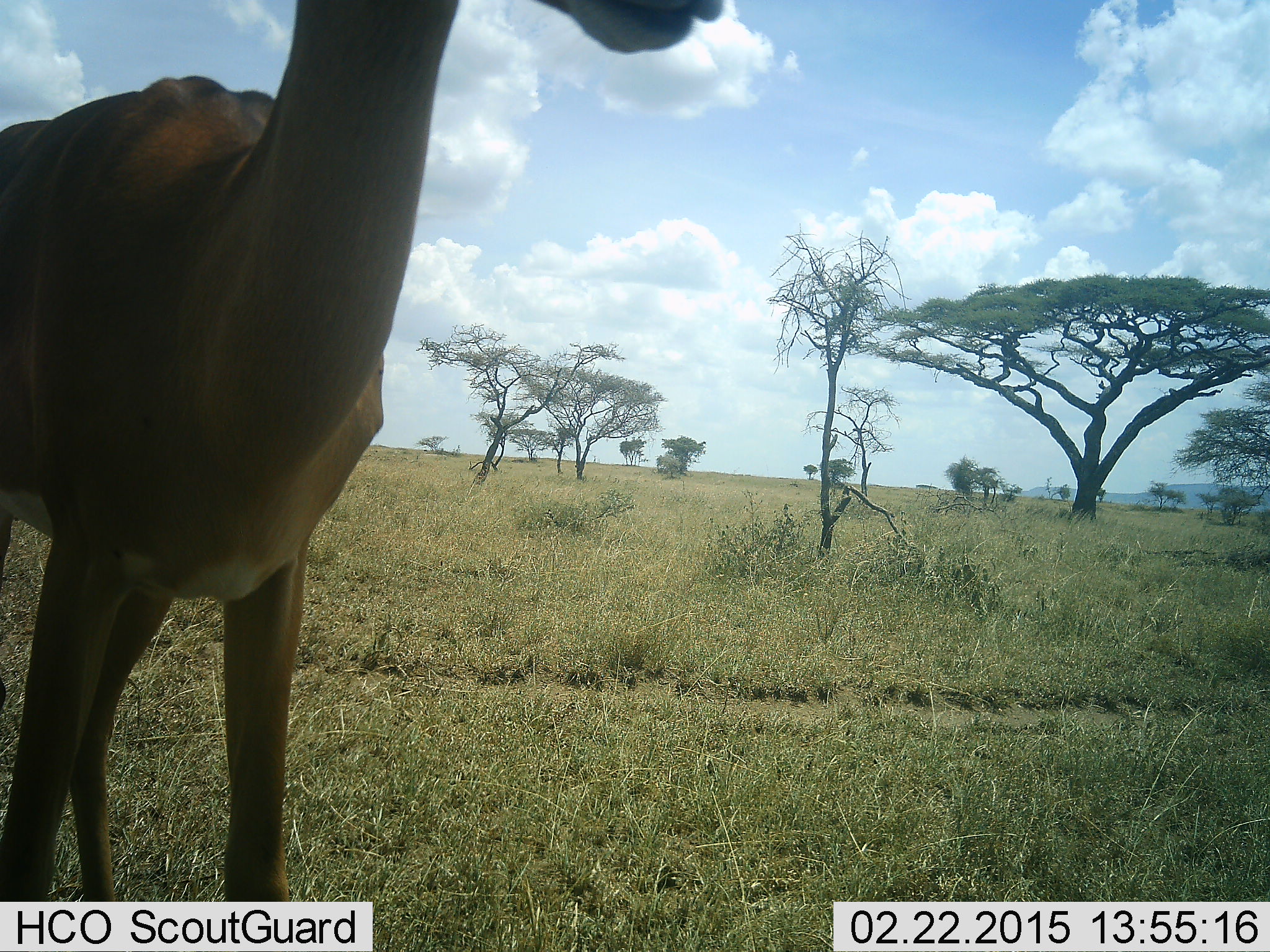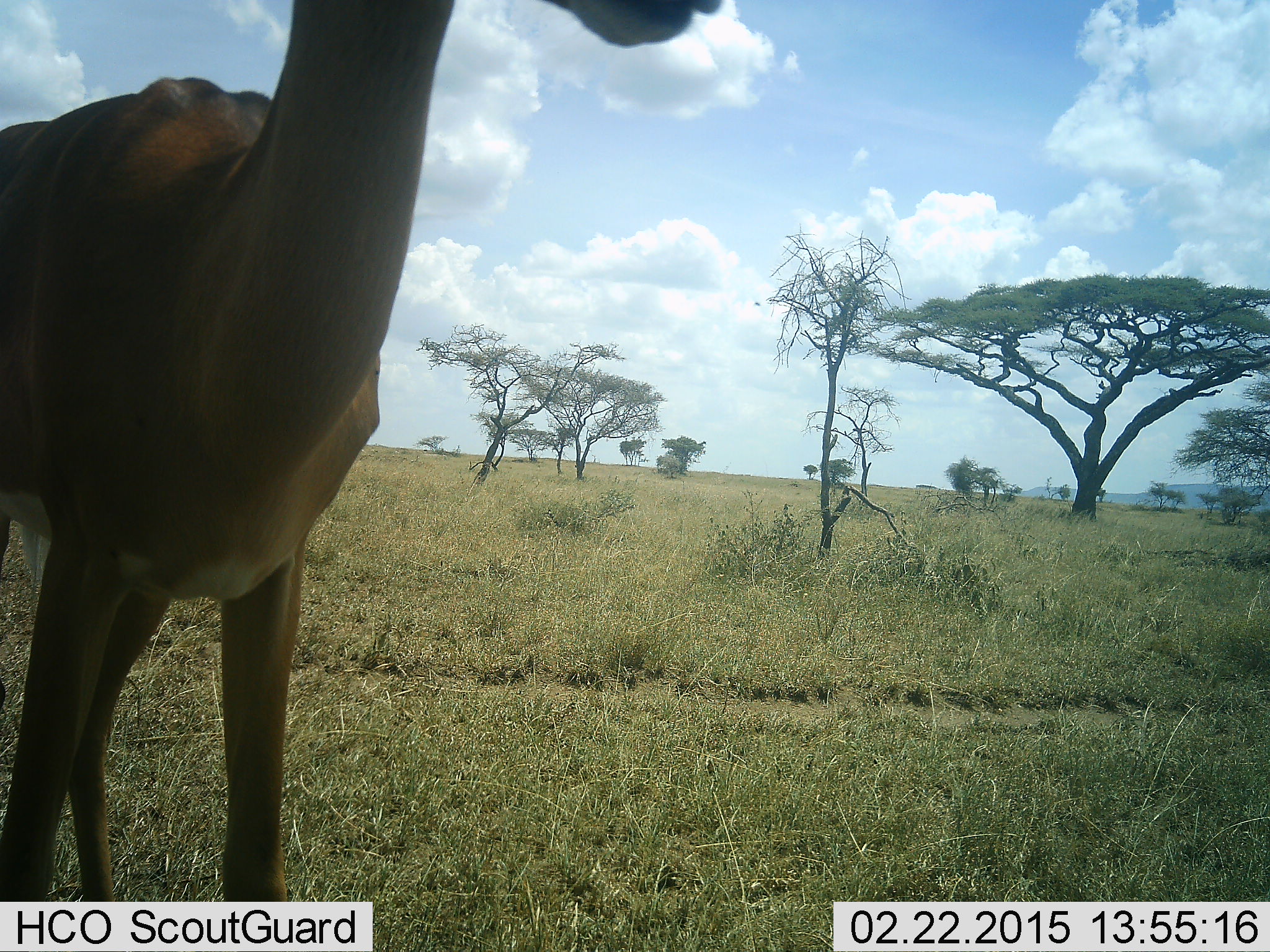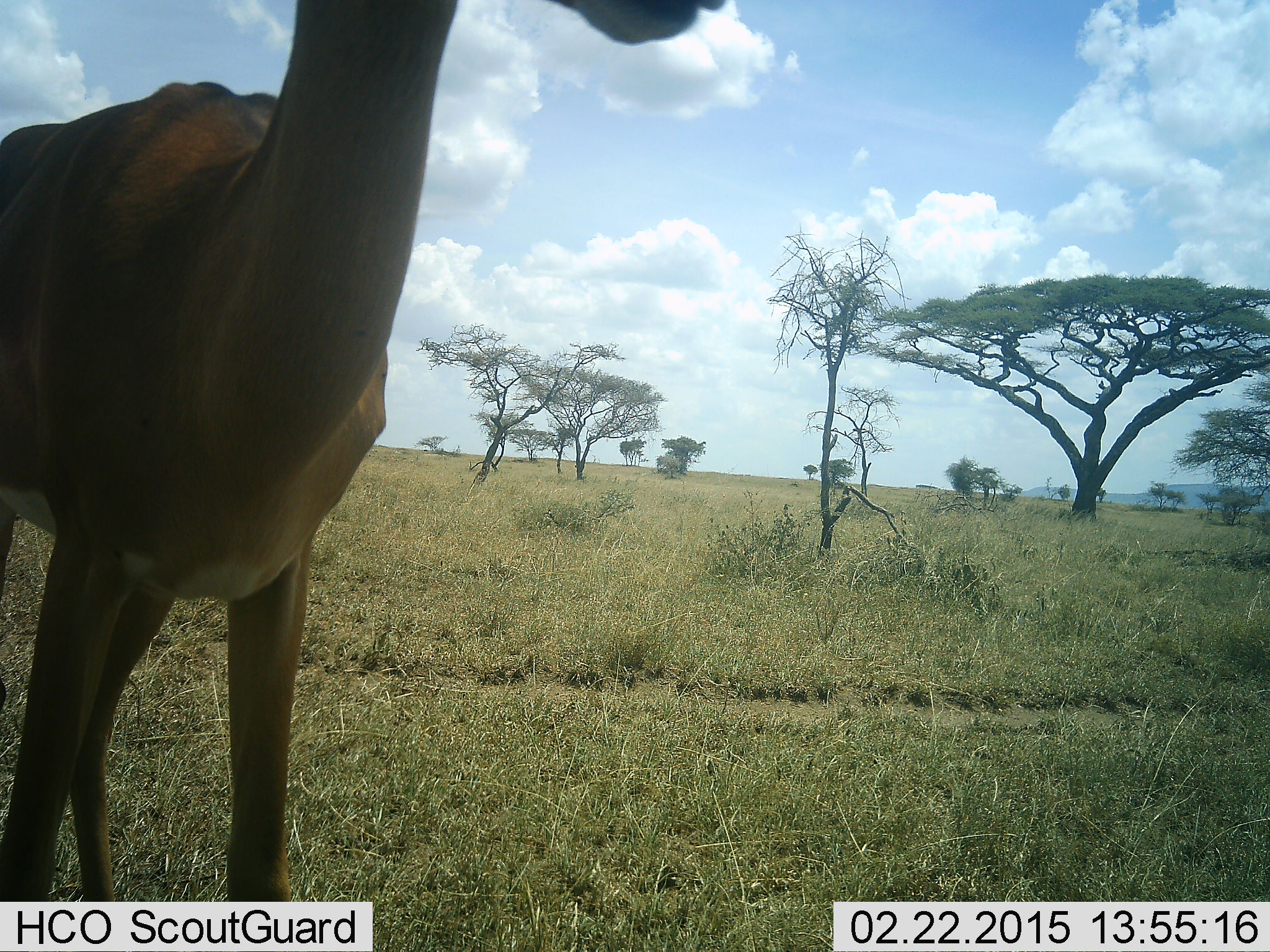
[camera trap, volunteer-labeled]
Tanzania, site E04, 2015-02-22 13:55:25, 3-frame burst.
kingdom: Animalia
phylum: Chordata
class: Mammalia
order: Artiodactyla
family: Bovidae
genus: Aepyceros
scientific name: Aepyceros melampus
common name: impala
Impala (Aepyceros melampus), count 1. Behavior (volunteer vote fractions): standing 100%, resting 0%, moving 0%, interacting 0%. Young present (vote fraction): 0%. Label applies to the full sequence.